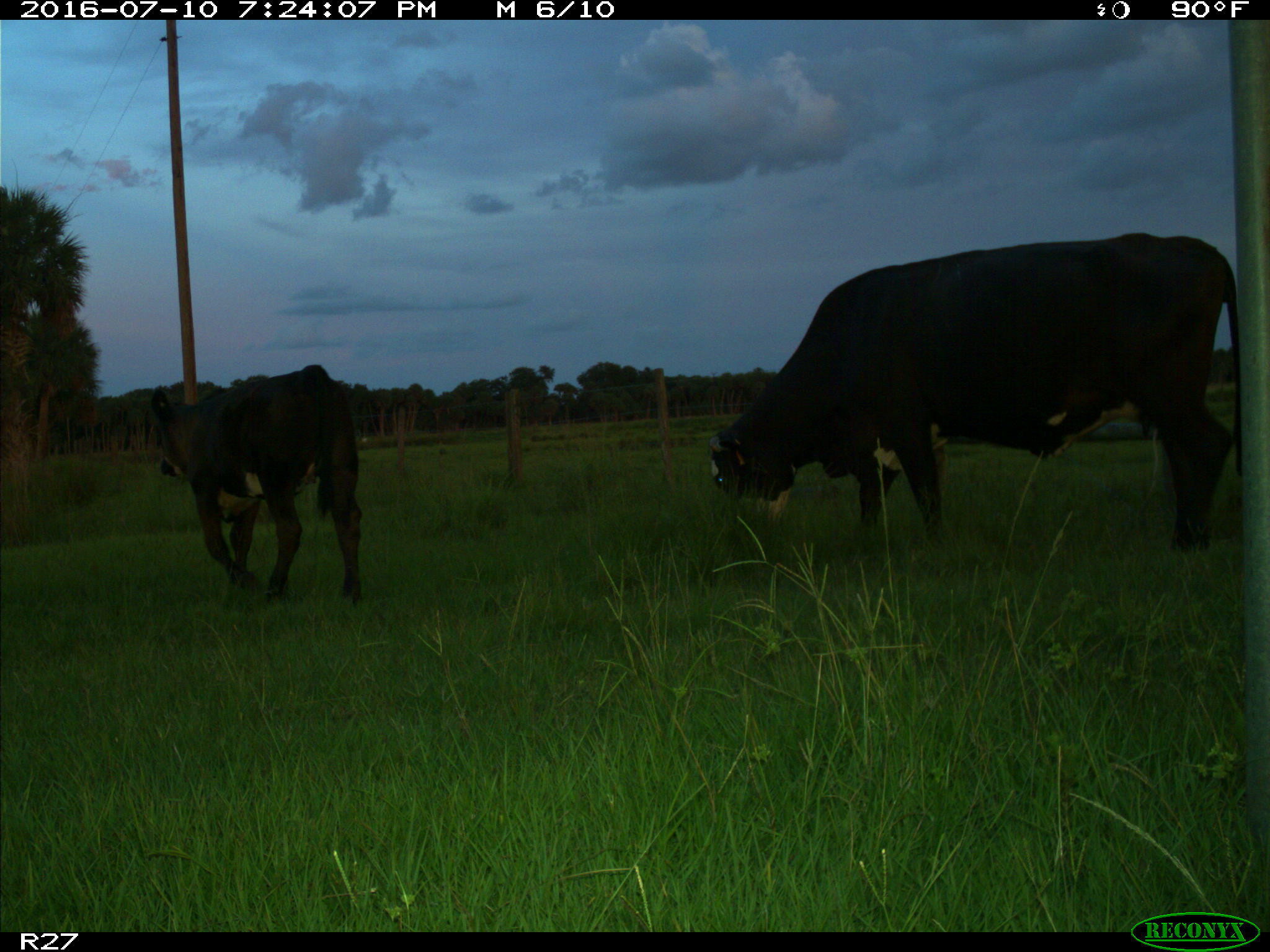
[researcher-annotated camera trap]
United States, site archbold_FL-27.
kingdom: Animalia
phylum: Chordata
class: Mammalia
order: Artiodactyla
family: Bovidae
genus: Bos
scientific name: Bos taurus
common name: domestic cow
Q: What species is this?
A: Bos taurus (domestic cow).